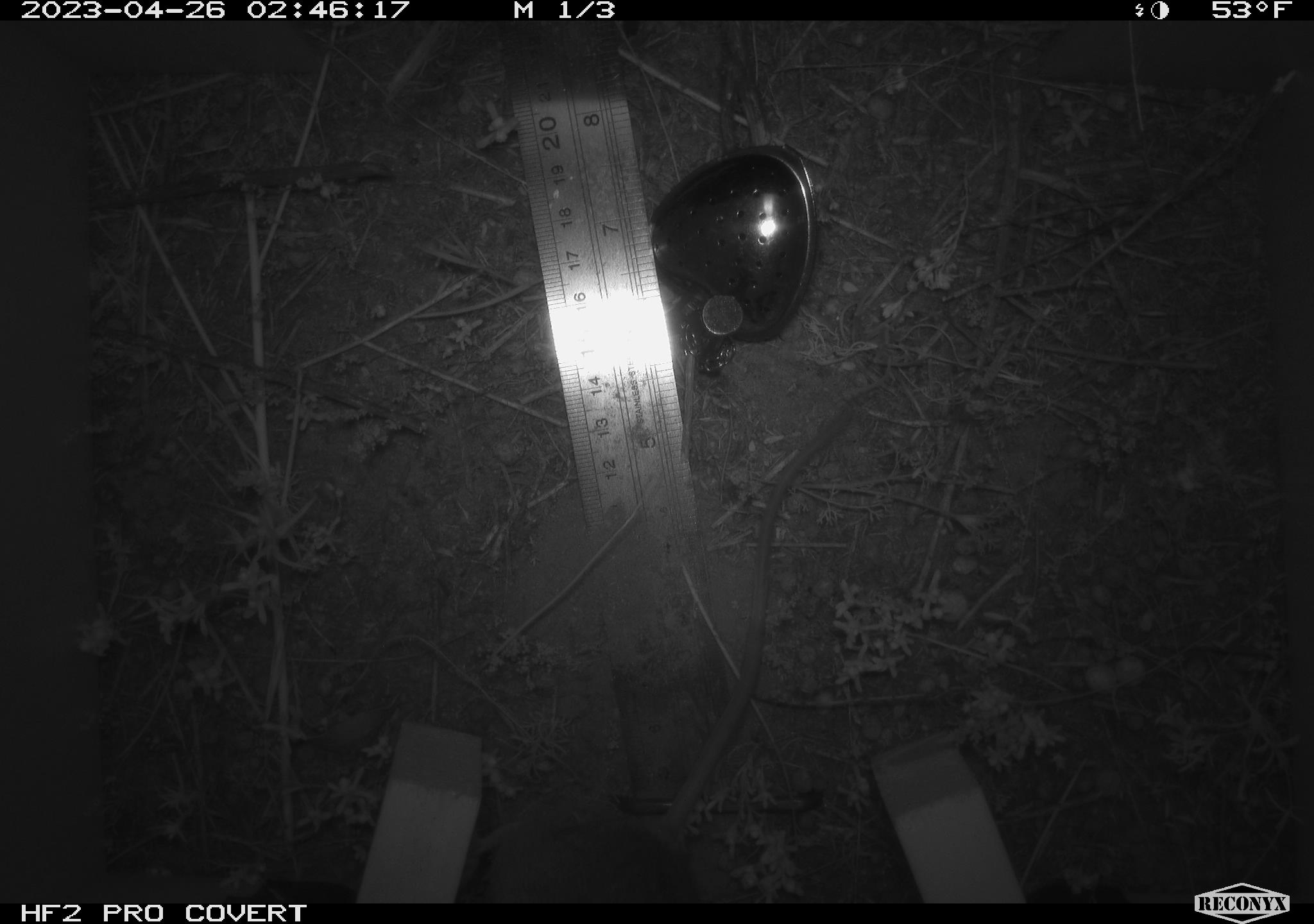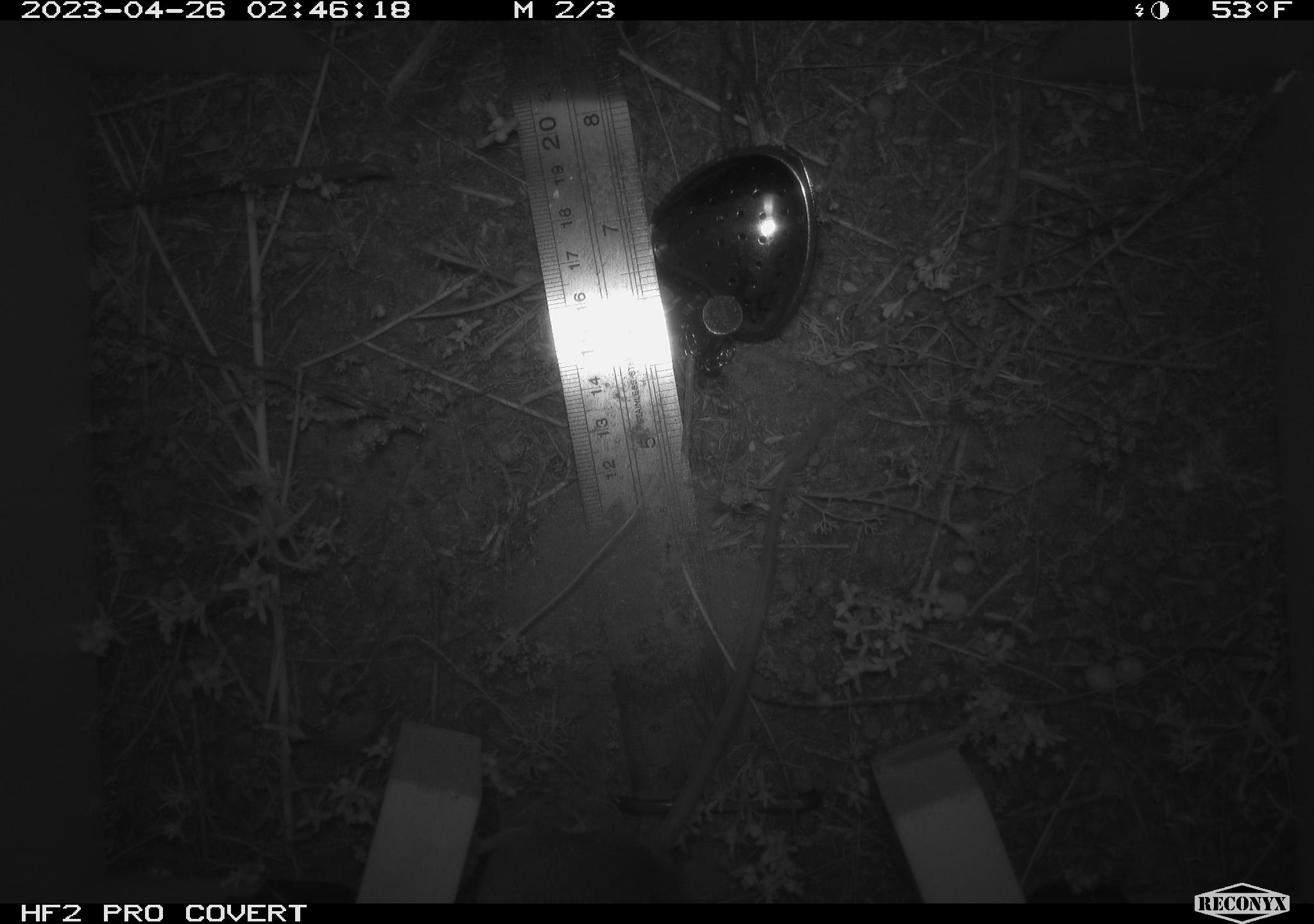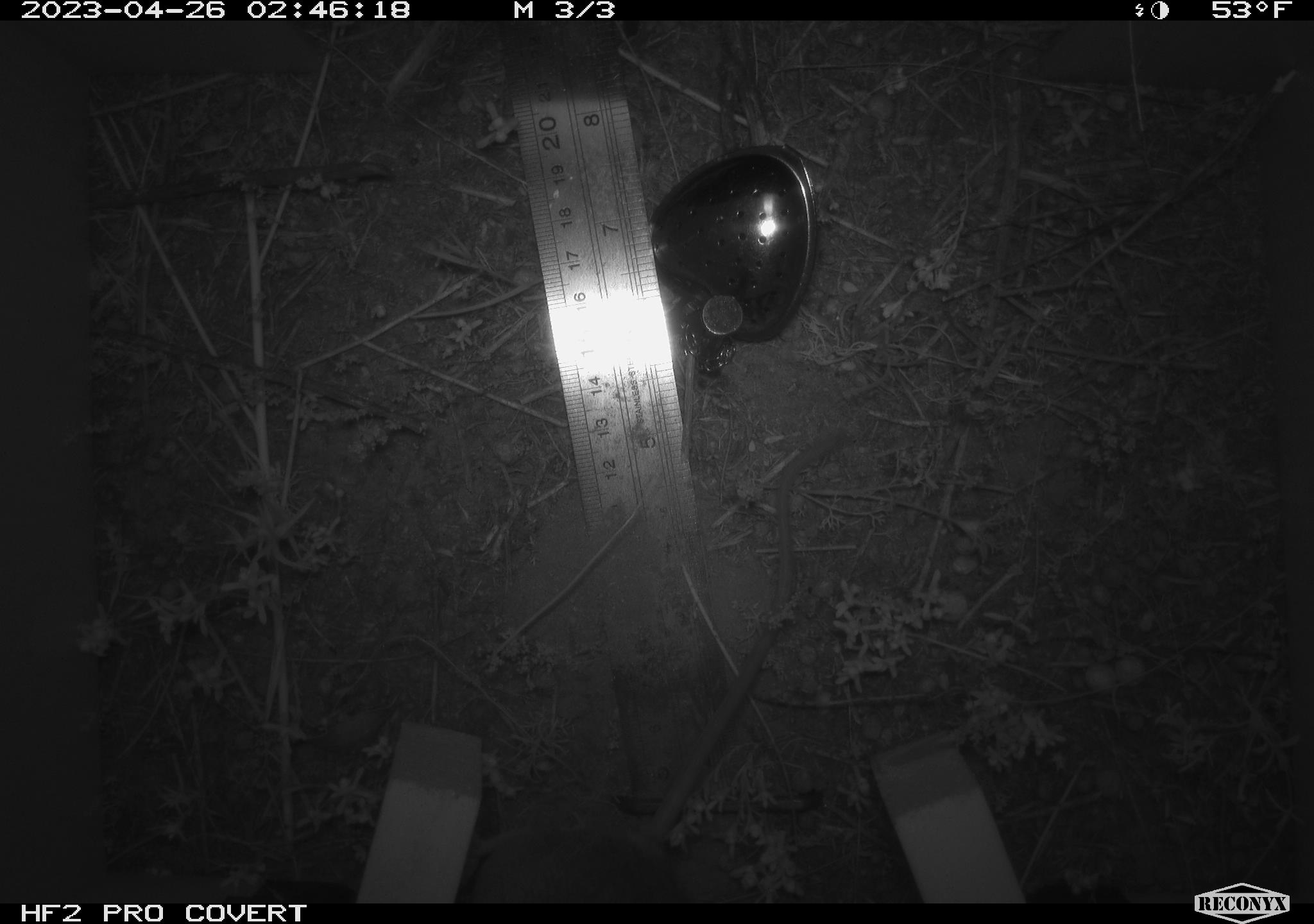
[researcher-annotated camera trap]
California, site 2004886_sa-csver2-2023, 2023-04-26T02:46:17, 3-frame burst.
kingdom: Animalia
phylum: Chordata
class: Mammalia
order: Rodentia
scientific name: Rodentia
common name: mouse species